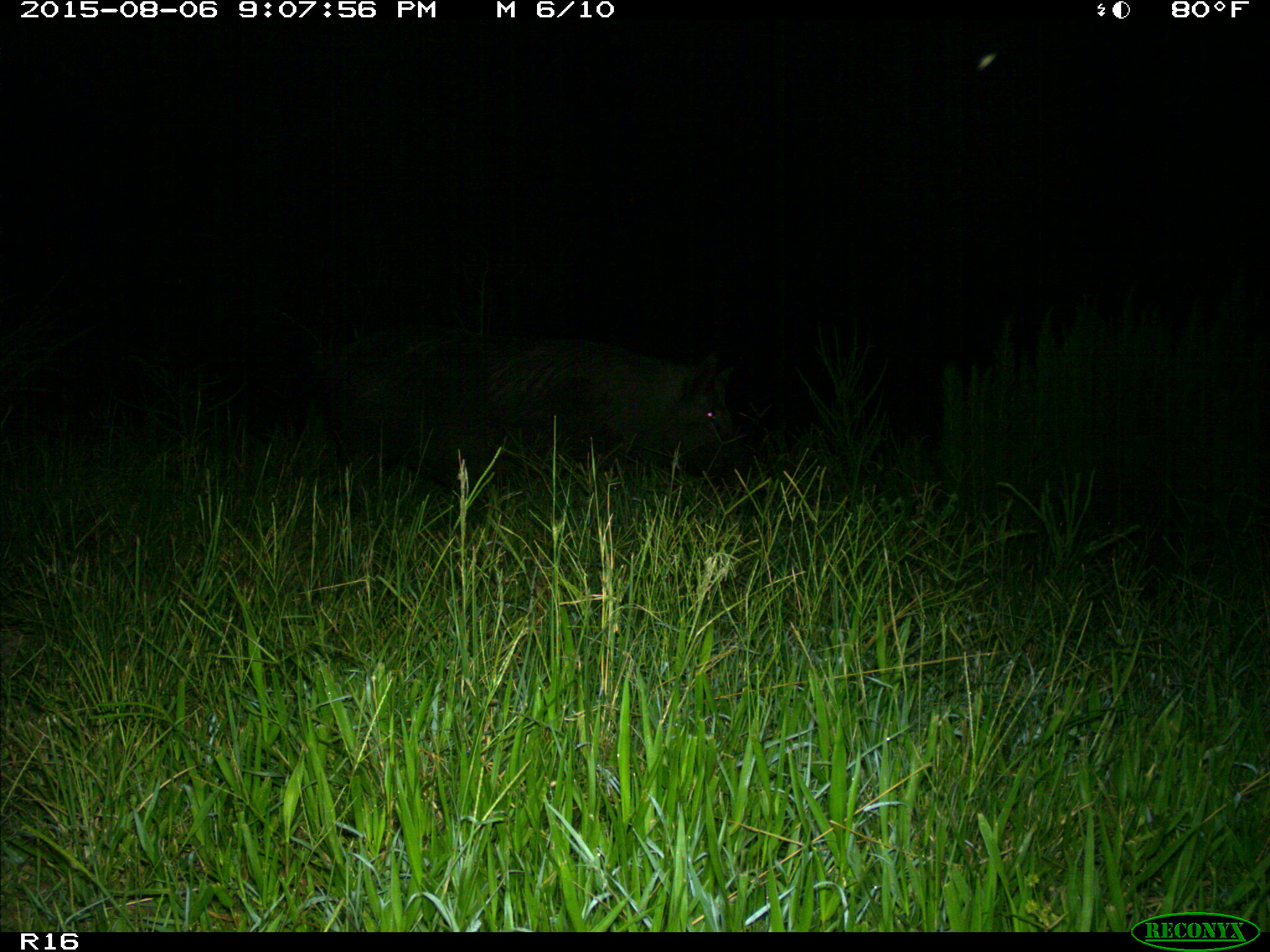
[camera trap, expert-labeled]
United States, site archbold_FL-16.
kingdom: Animalia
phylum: Chordata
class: Mammalia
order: Artiodactyla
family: Suidae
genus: Sus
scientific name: Sus scrofa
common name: wild boar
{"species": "Sus scrofa (wild boar)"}